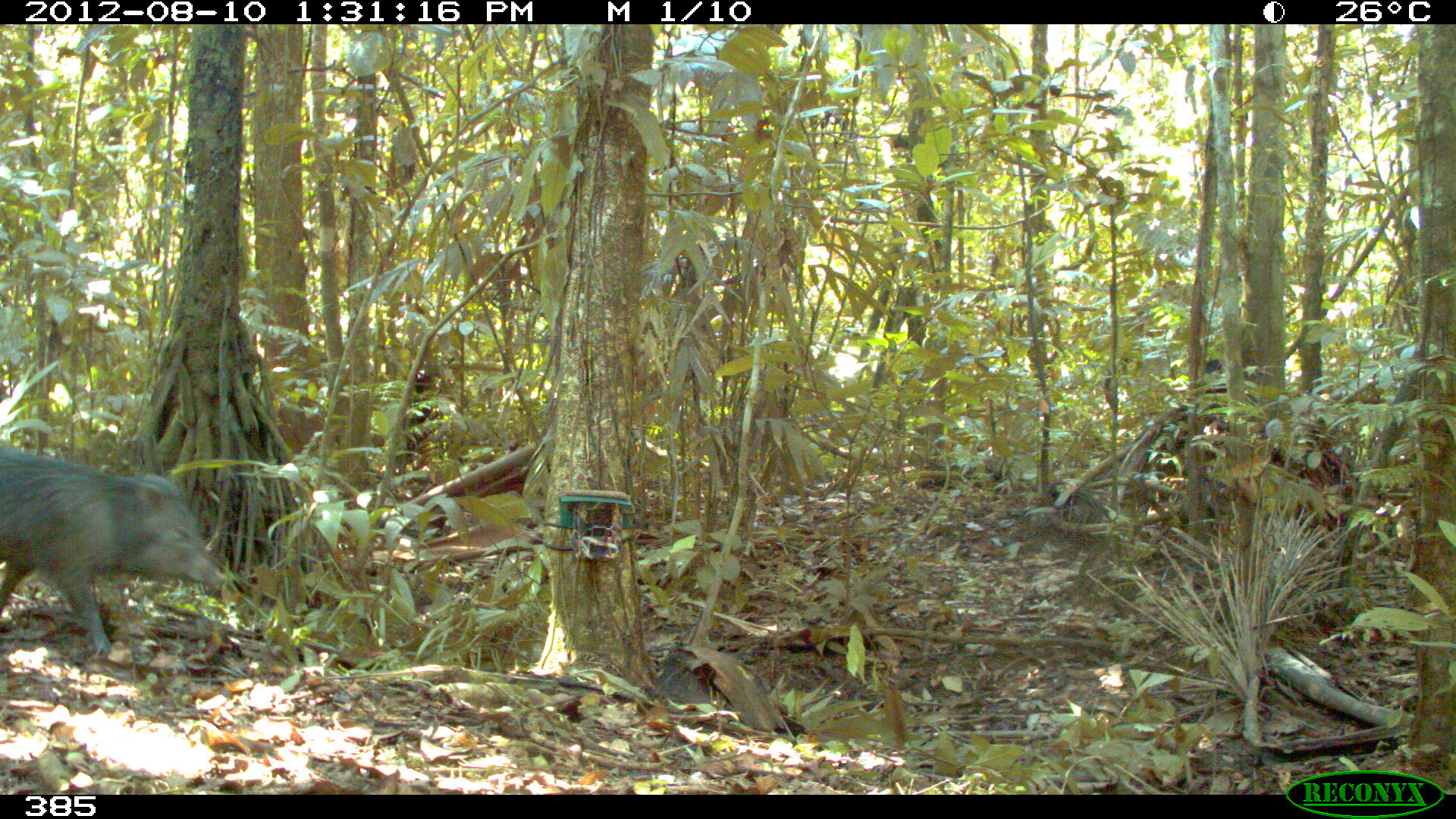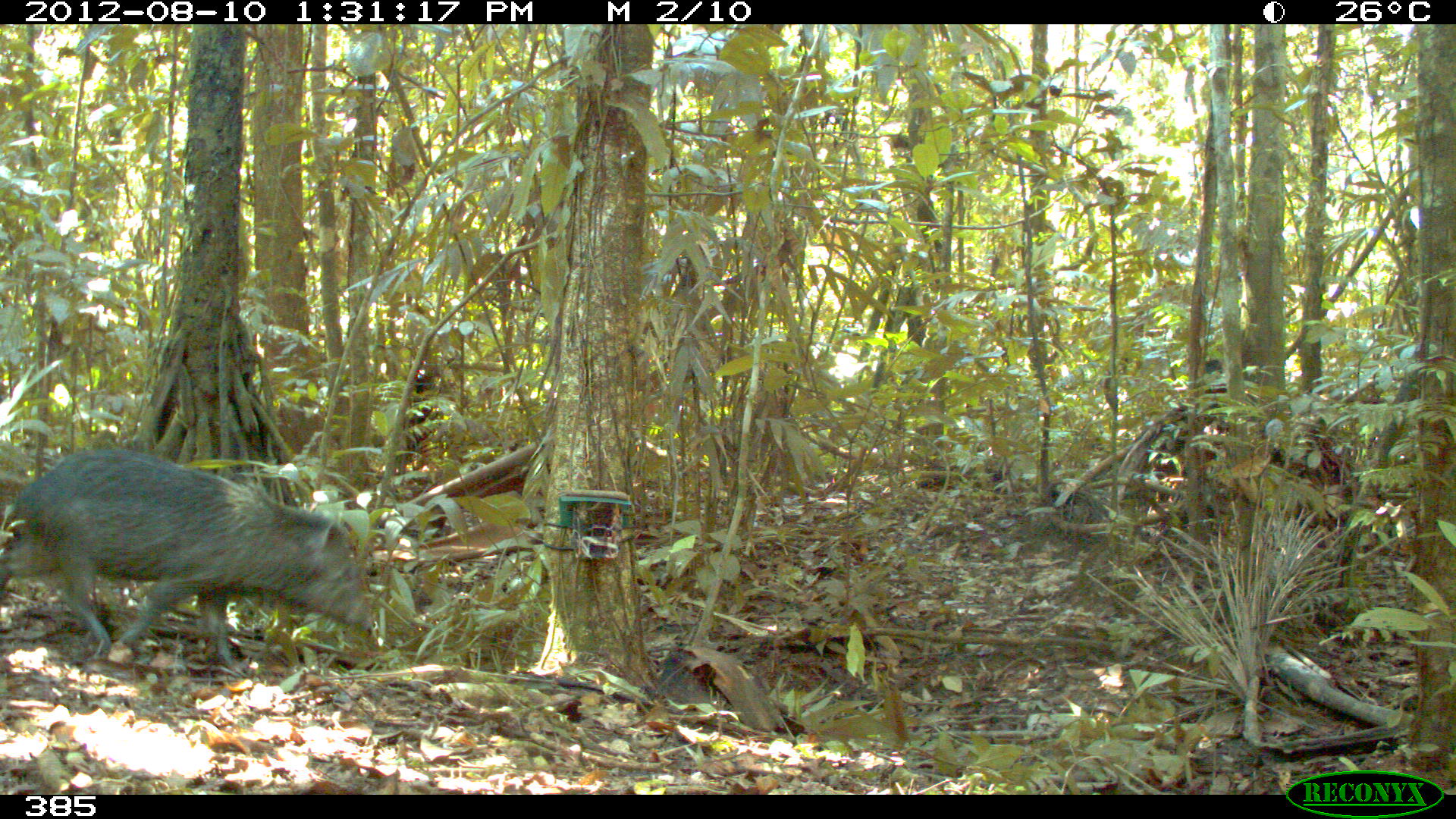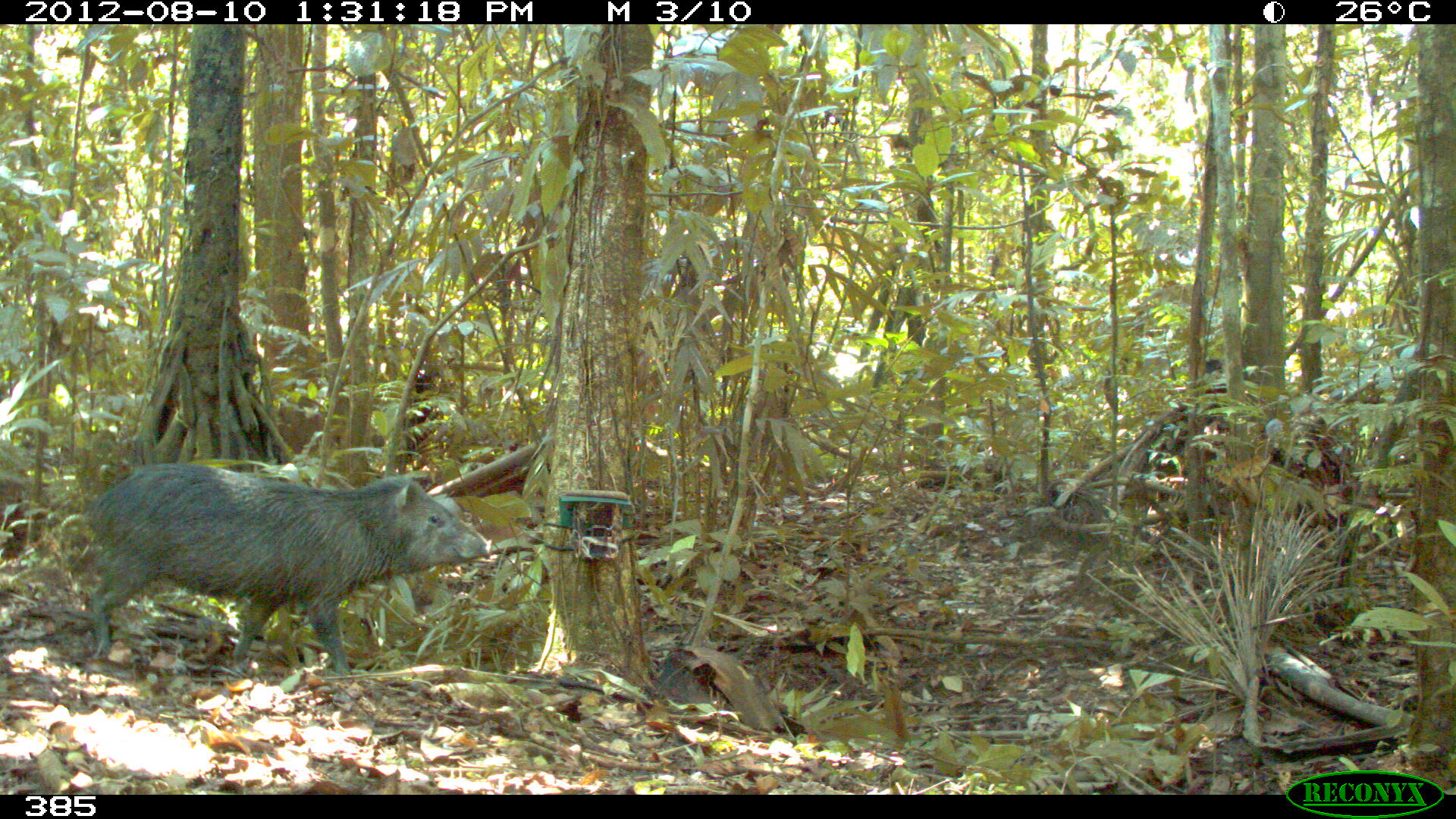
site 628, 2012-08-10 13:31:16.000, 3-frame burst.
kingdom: Animalia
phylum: Chordata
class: Mammalia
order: Artiodactyla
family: Tayassuidae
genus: Pecari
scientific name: Pecari tajacu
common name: collared peccary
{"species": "Pecari tajacu (collared peccary)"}